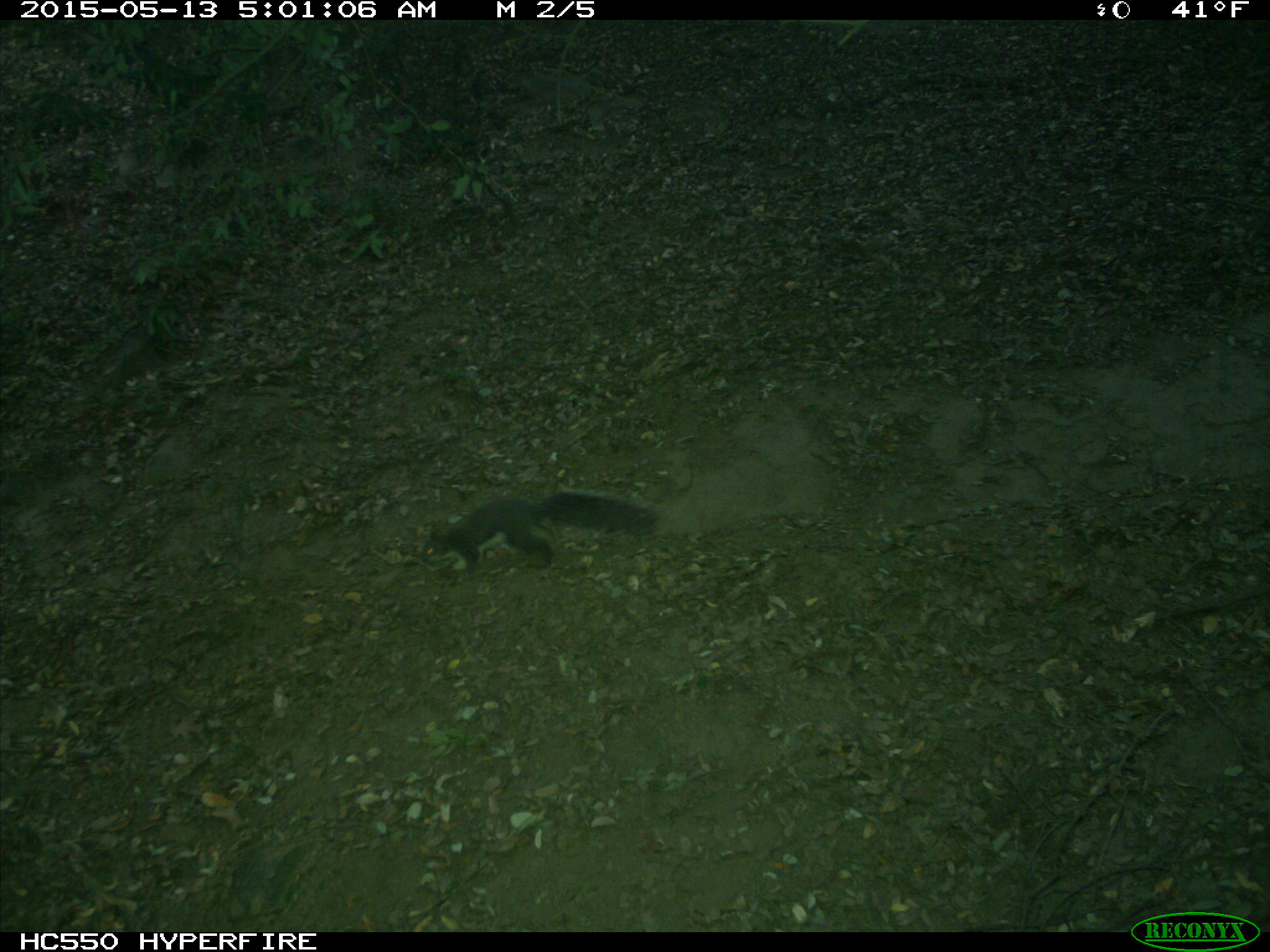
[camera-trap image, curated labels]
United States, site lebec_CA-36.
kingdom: Animalia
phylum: Chordata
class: Mammalia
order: Rodentia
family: Sciuridae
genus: Sciurus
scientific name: Sciurus carolinensis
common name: eastern gray squirrel